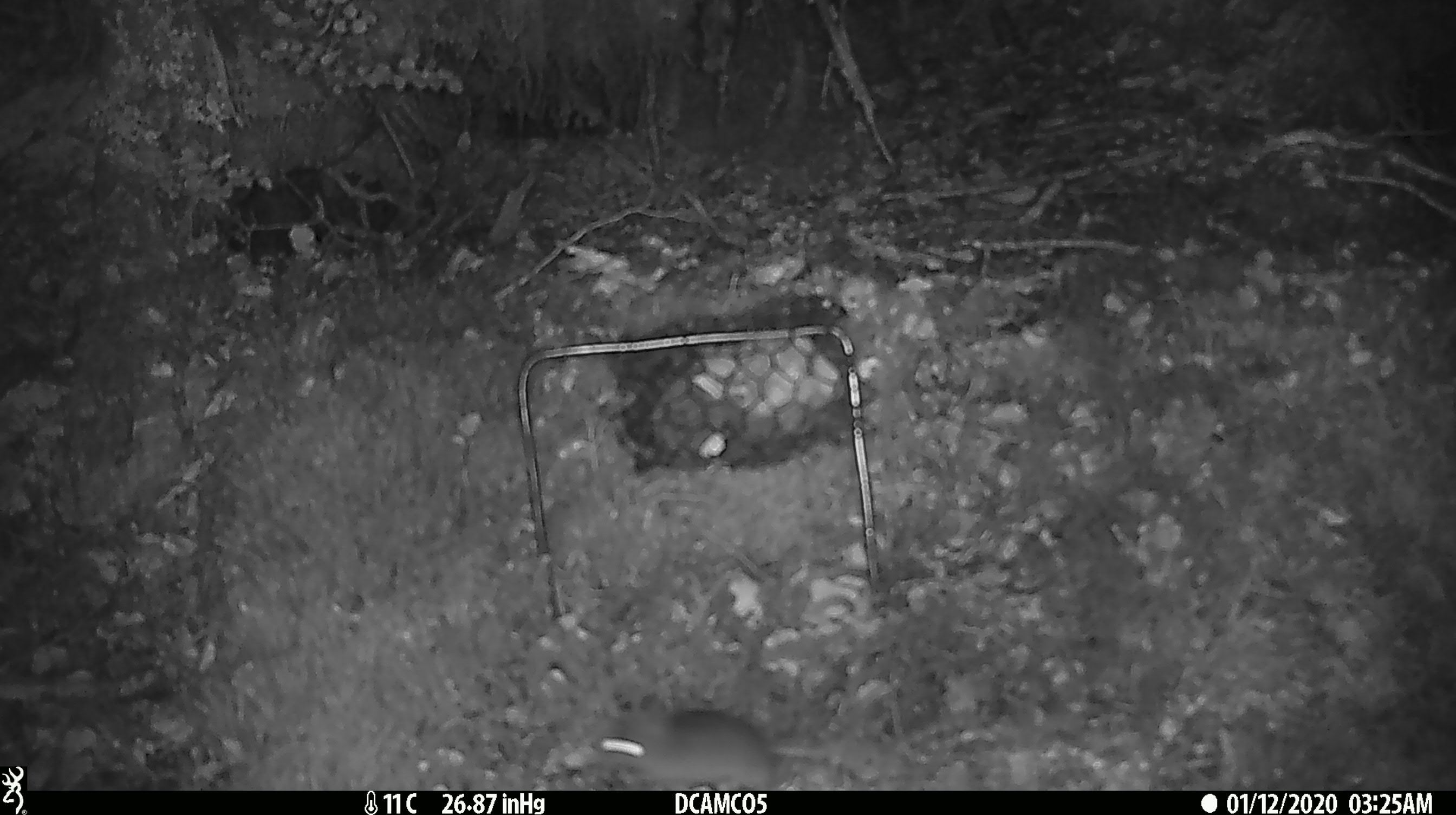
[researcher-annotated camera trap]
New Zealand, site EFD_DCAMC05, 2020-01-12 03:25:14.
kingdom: Animalia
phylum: Chordata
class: Mammalia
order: Rodentia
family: Muridae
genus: Mus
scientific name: Mus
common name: mouse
Mouse (Mus).